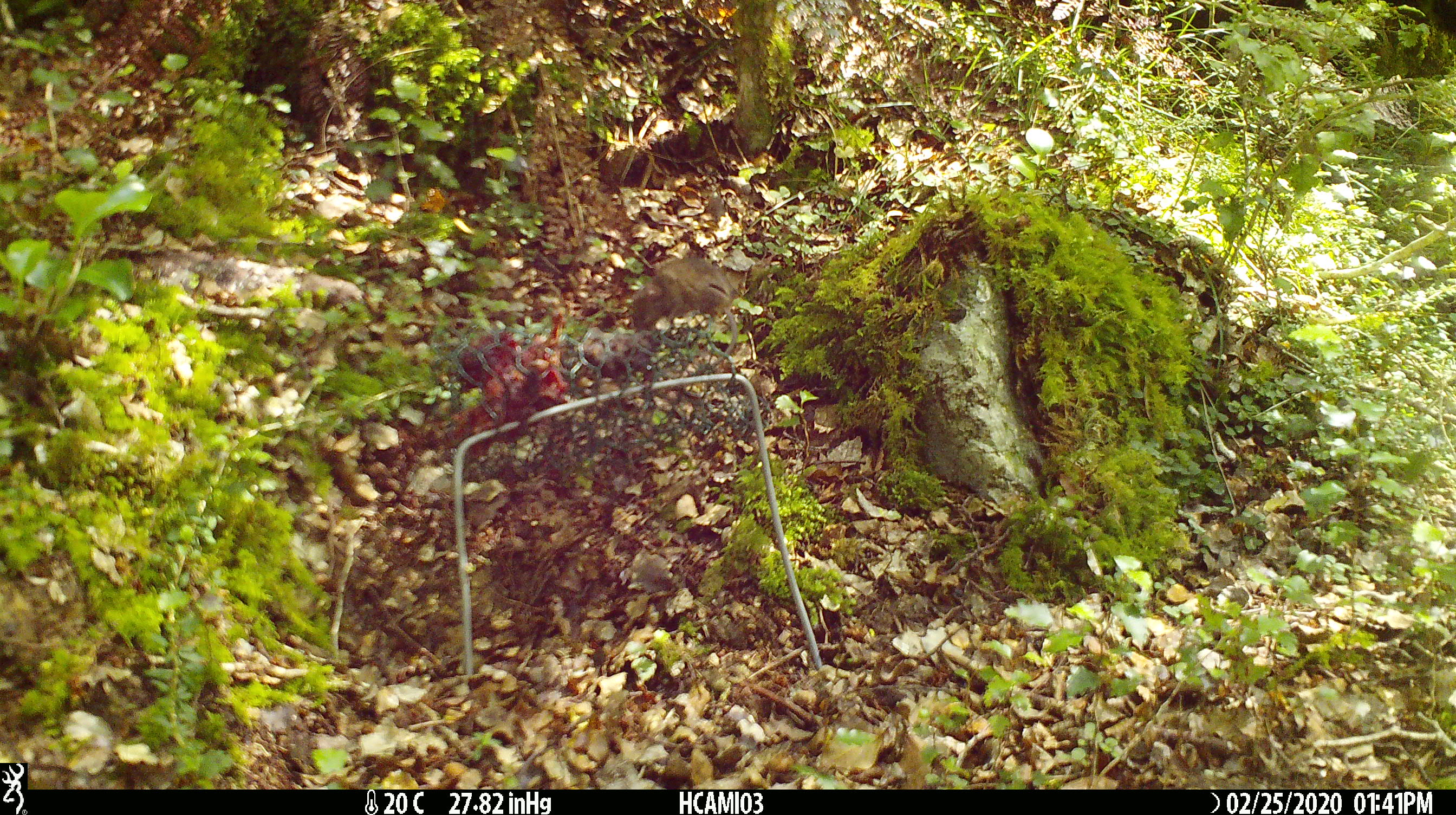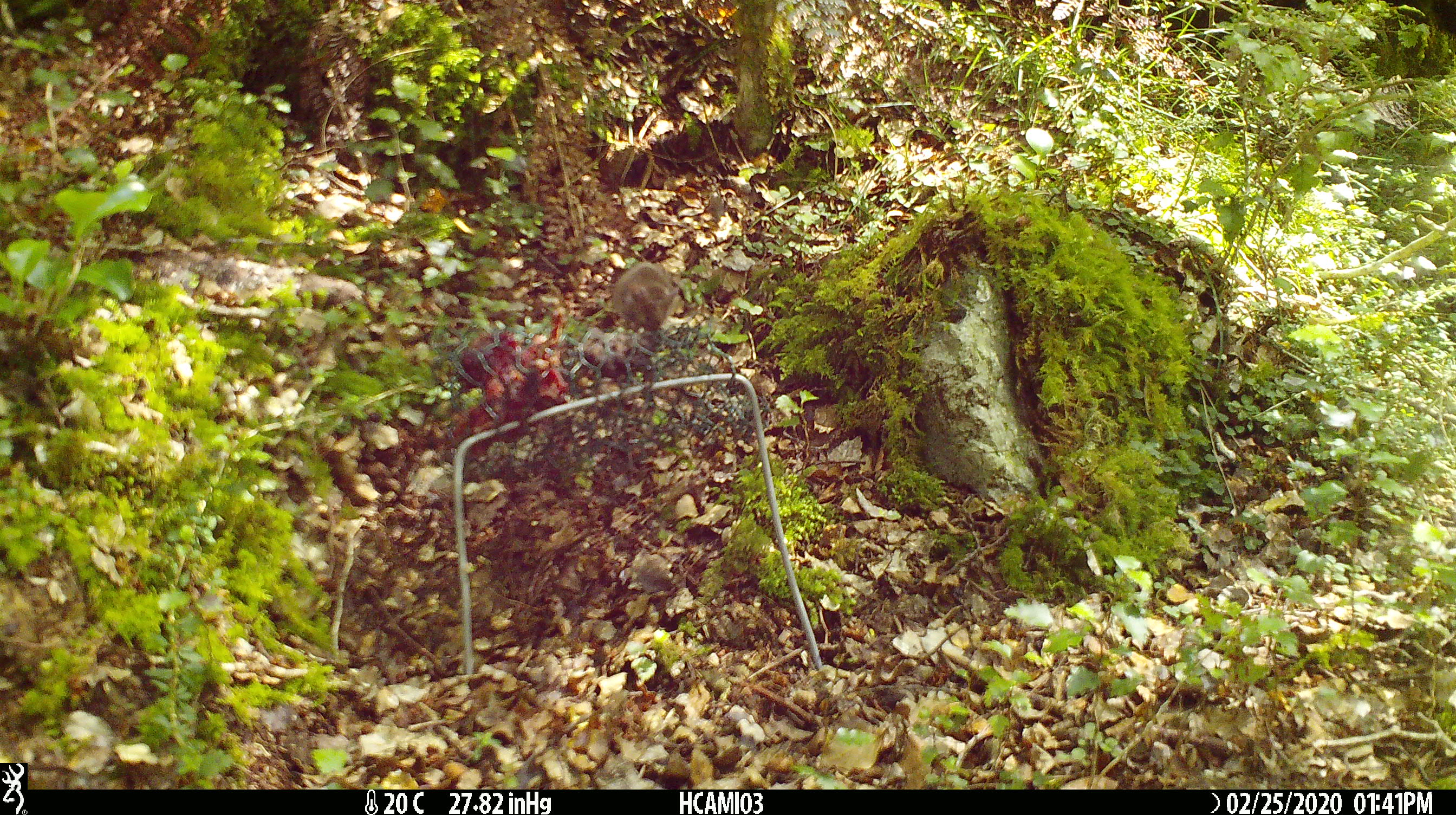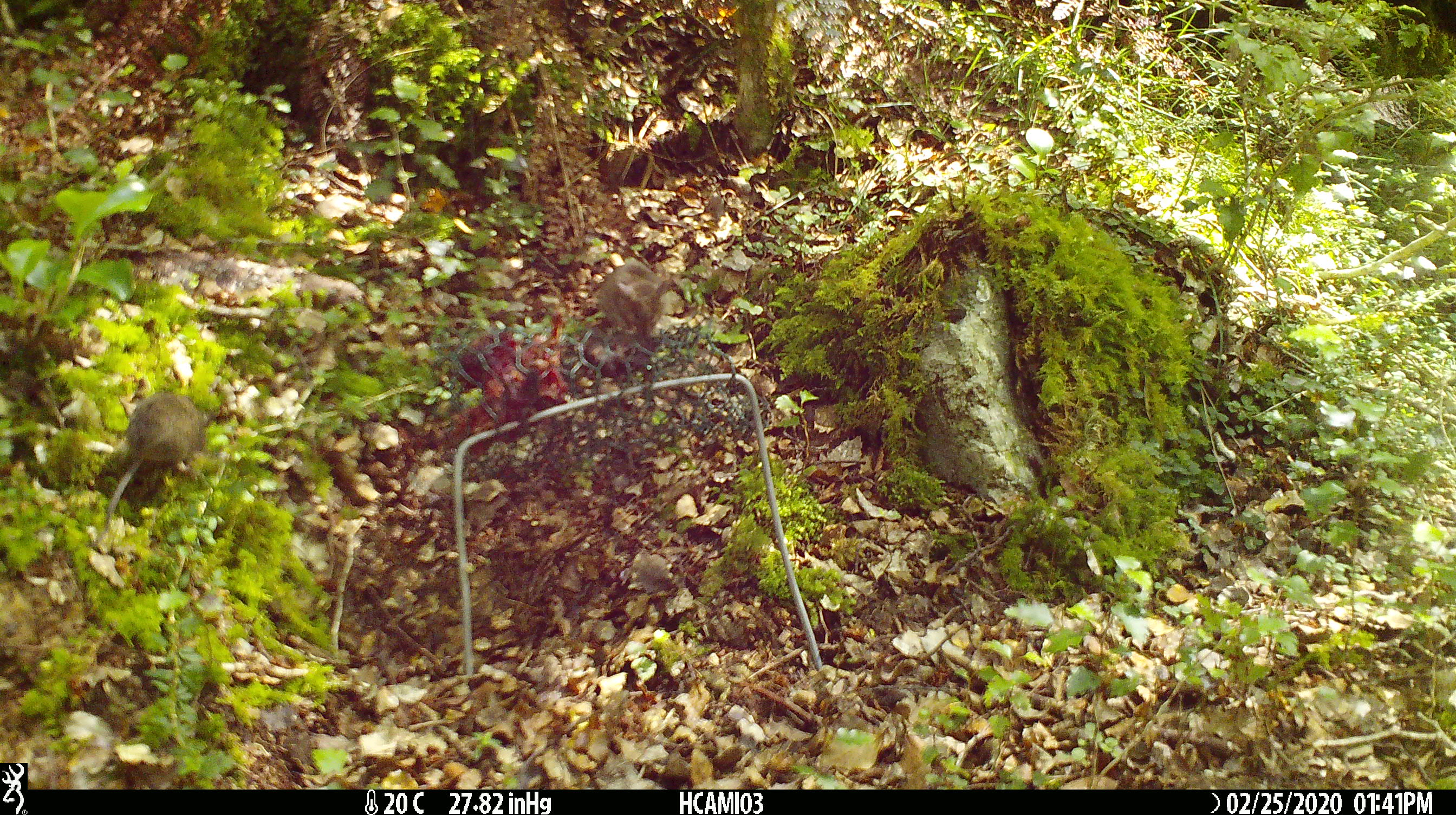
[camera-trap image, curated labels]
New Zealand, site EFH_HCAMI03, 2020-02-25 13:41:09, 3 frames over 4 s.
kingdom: Animalia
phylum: Chordata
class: Mammalia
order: Rodentia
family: Muridae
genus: Mus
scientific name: Mus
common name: mouse